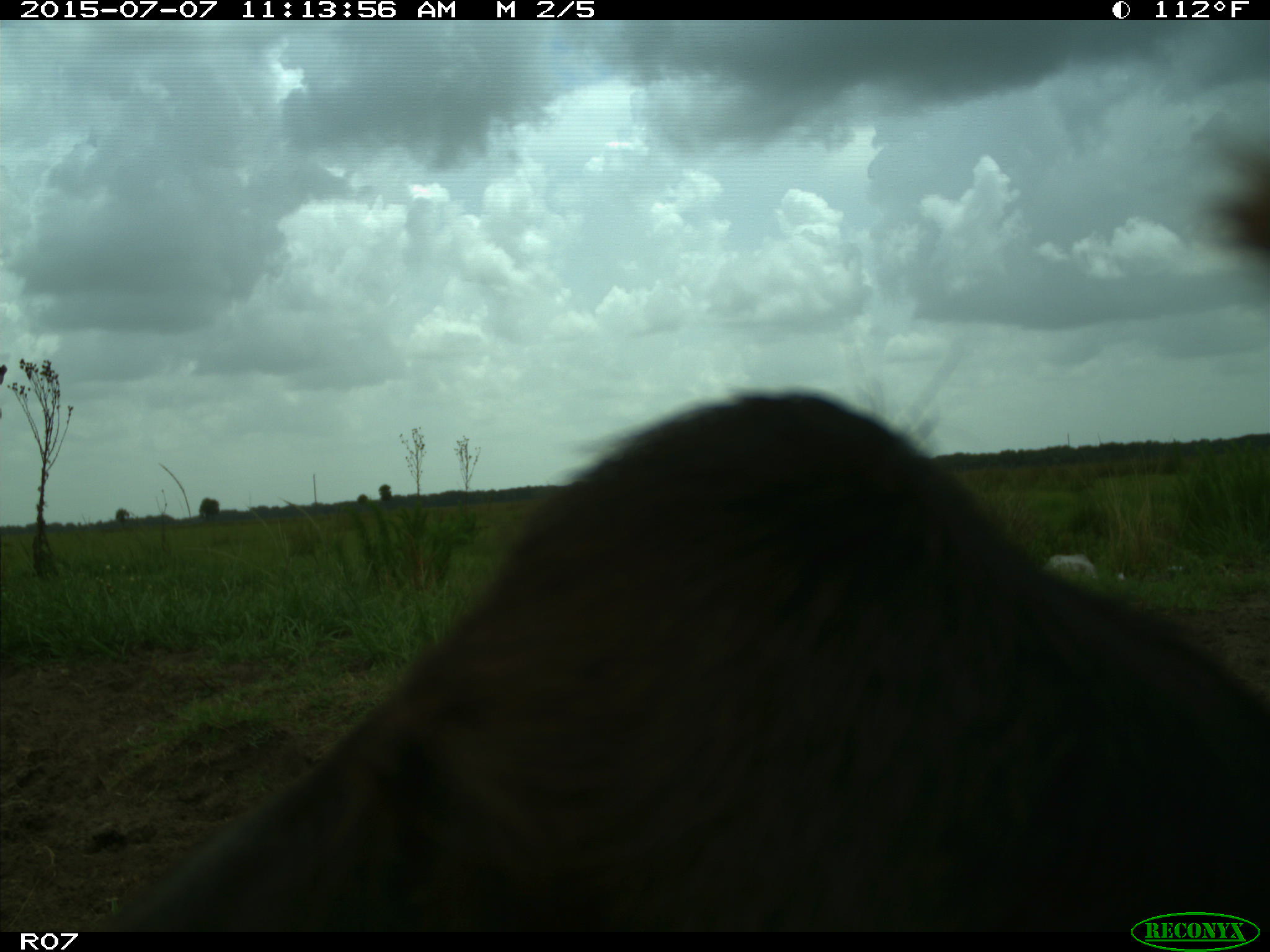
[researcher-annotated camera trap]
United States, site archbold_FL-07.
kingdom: Animalia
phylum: Chordata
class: Mammalia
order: Artiodactyla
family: Bovidae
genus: Bos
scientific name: Bos taurus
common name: domestic cow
Bos taurus (domestic cow).